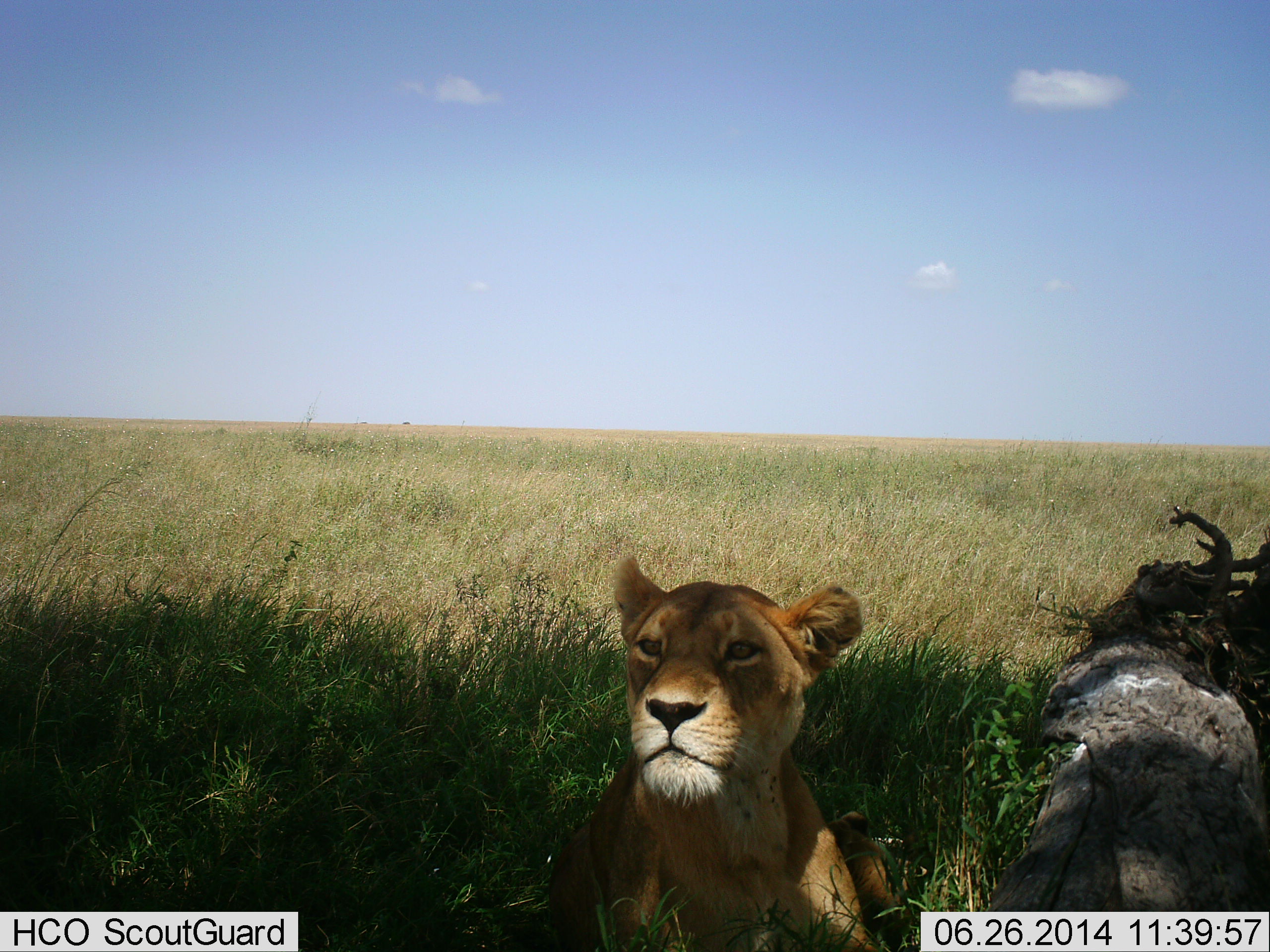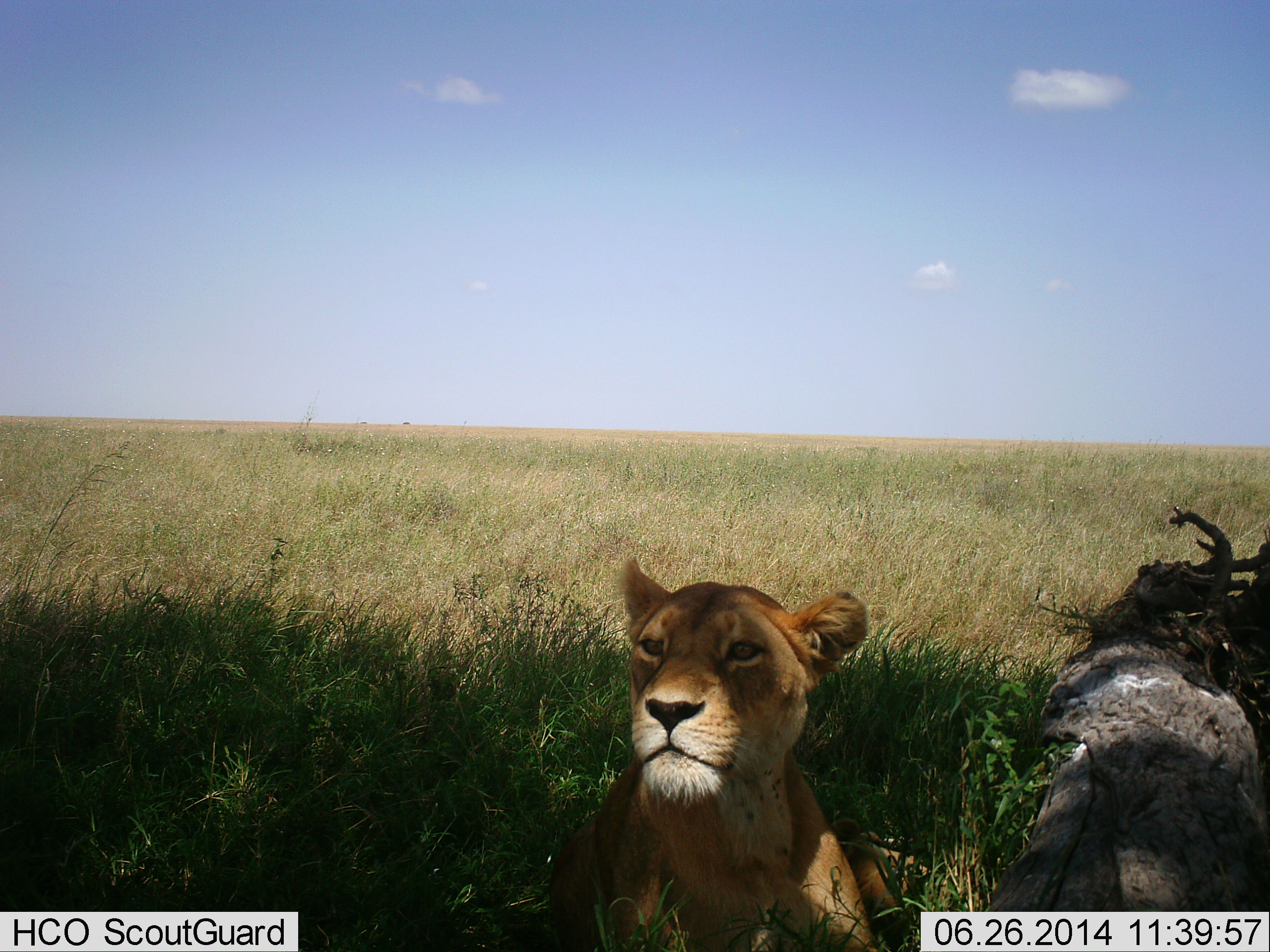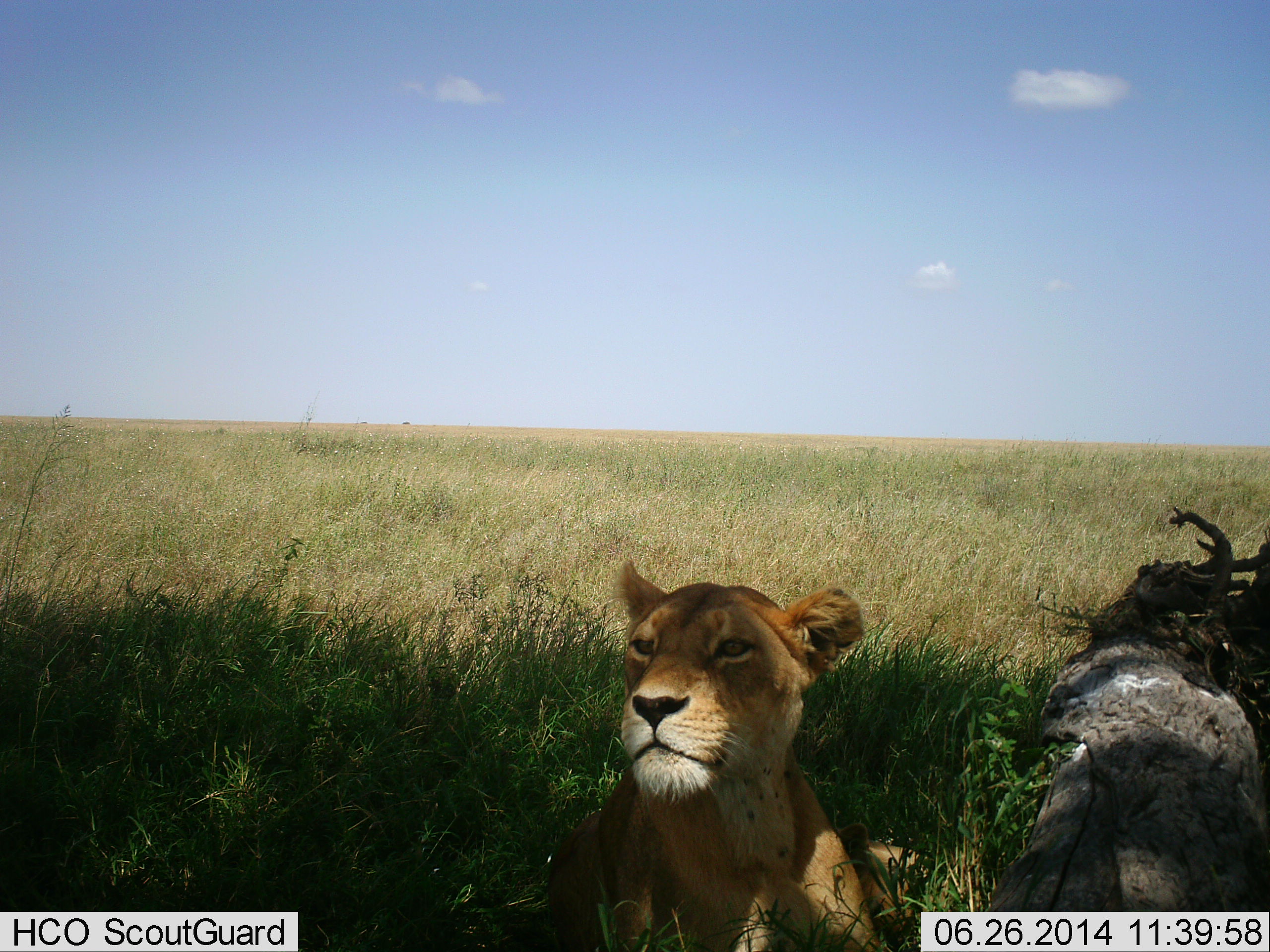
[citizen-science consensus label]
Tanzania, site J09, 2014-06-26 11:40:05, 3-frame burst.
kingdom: Animalia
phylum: Chordata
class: Mammalia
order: Carnivora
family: Felidae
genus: Panthera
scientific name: Panthera leo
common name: lion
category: lionfemale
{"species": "lionfemale (lion) (Panthera leo)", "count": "1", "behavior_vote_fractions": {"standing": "0%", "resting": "100%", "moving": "0%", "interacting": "0%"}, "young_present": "0%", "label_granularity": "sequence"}